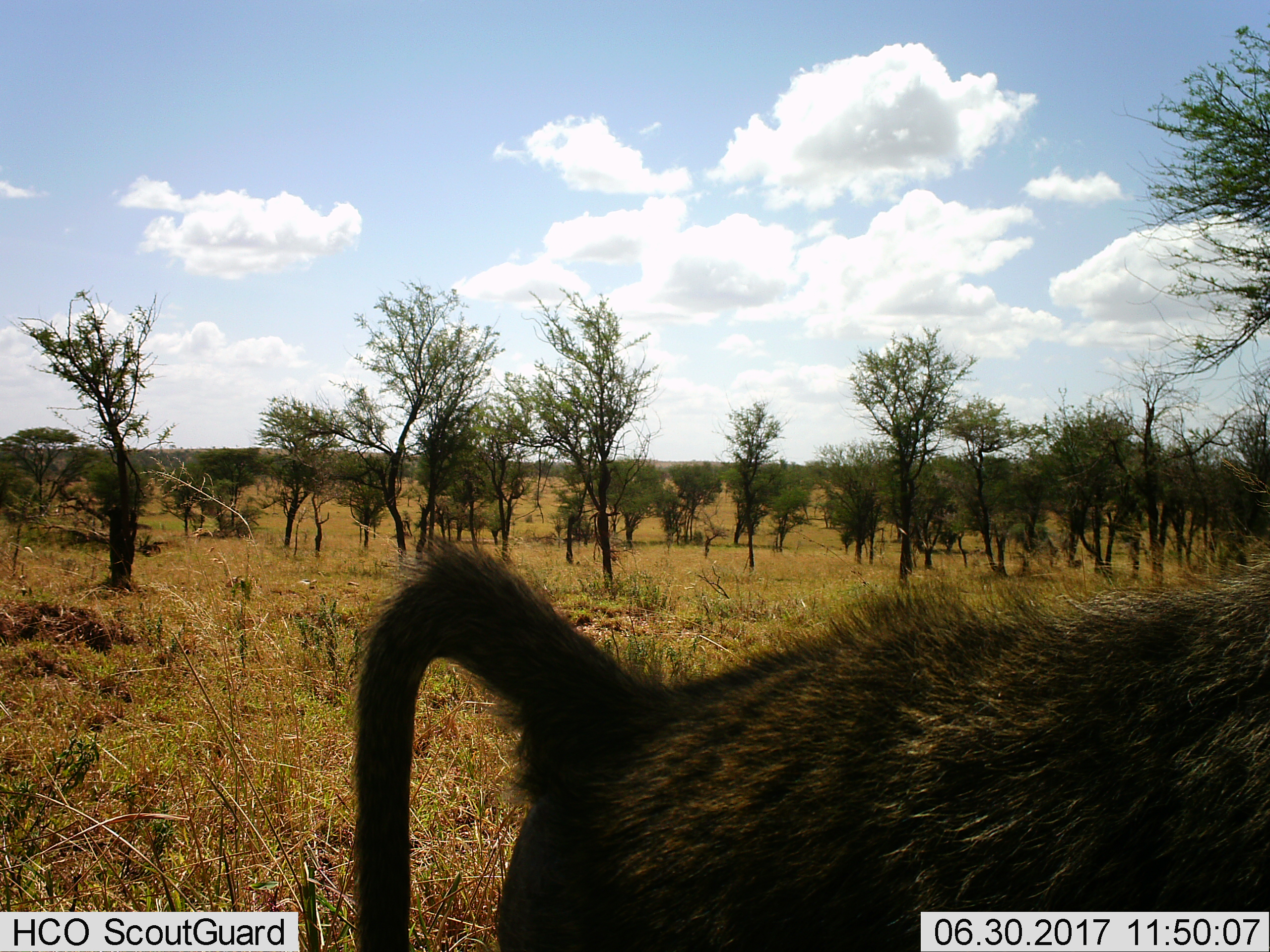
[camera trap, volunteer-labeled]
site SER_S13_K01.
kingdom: Animalia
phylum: Chordata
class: Mammalia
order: Primates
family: Cercopithecidae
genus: Papio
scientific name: Papio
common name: baboon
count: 1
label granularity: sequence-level